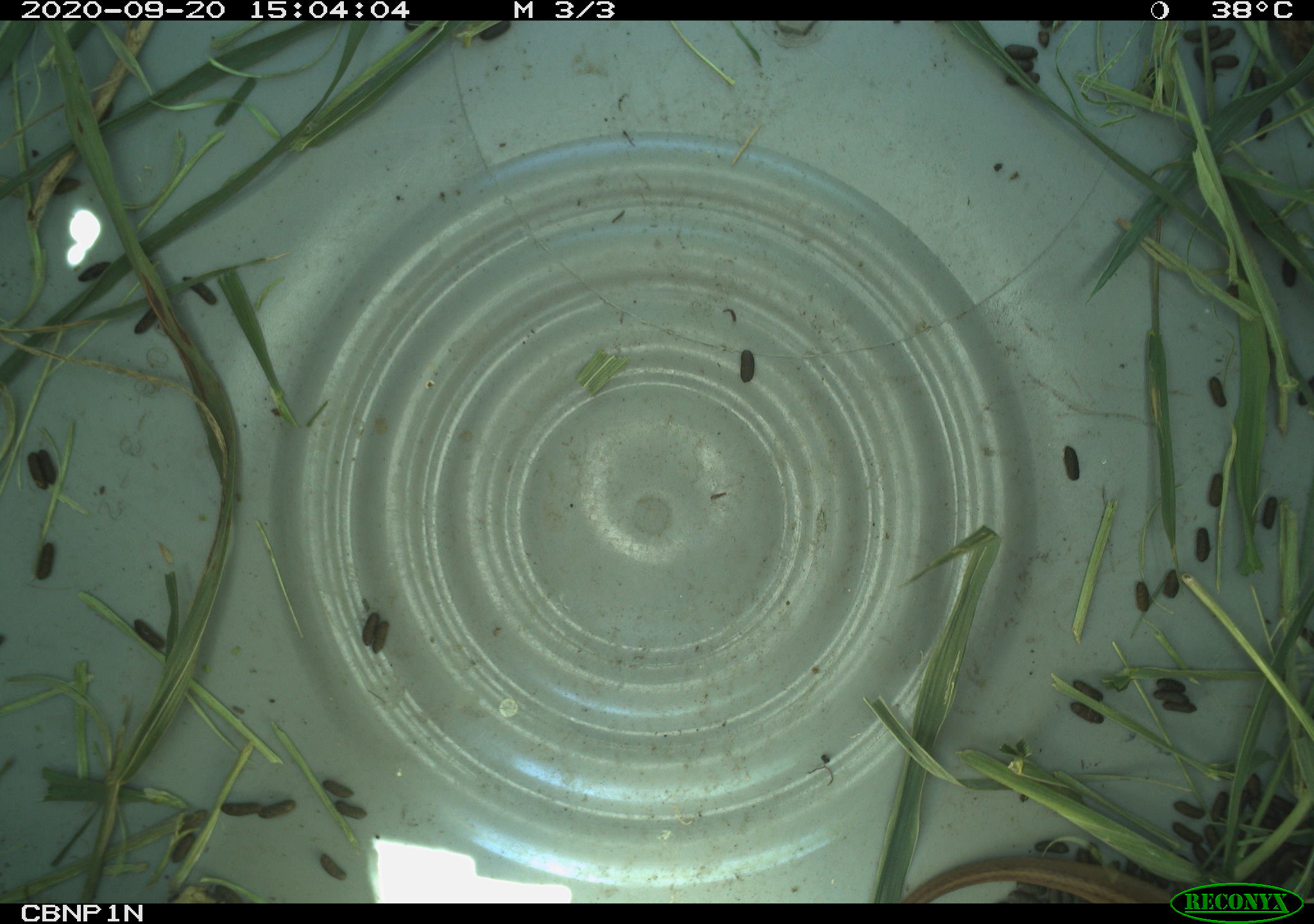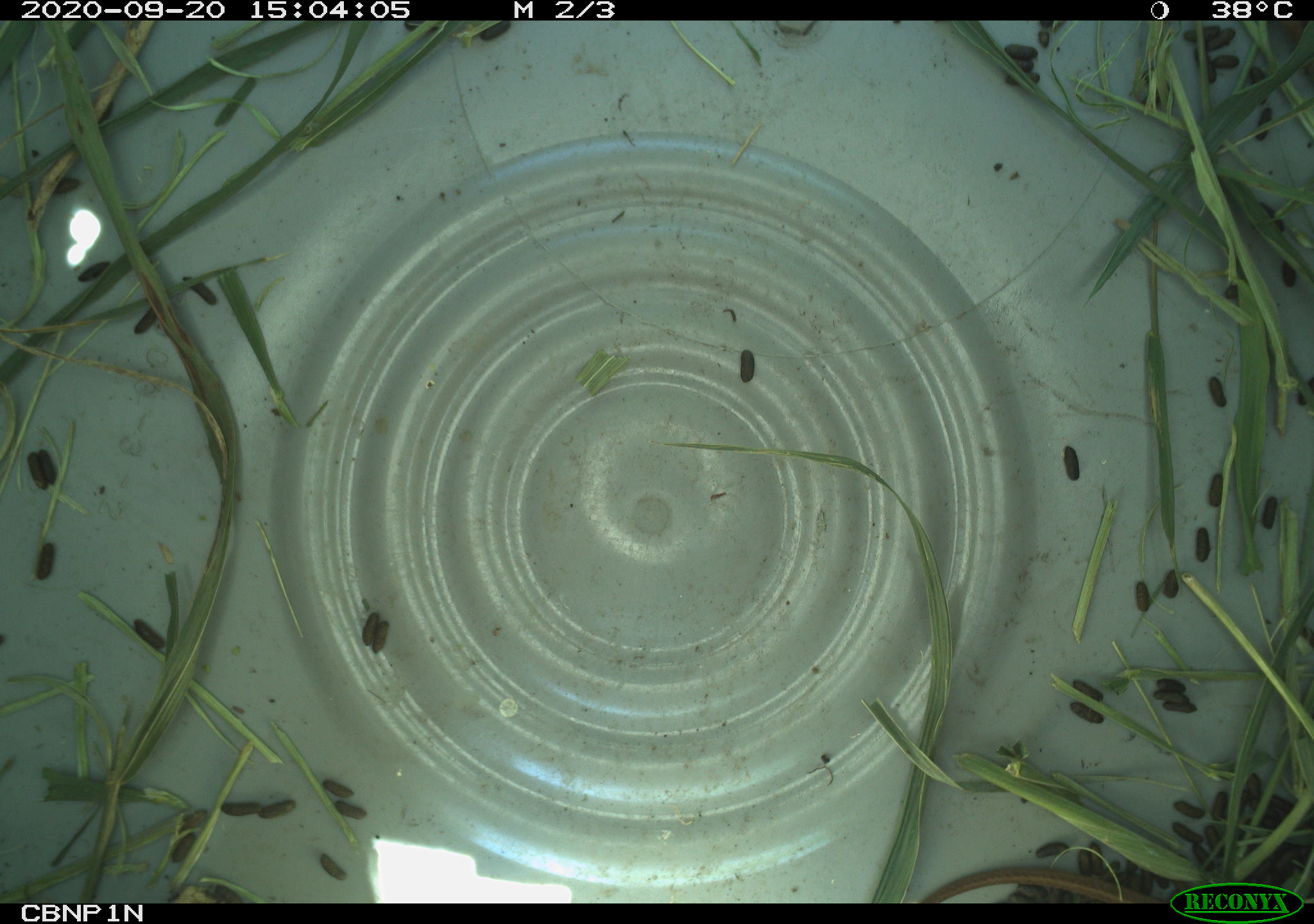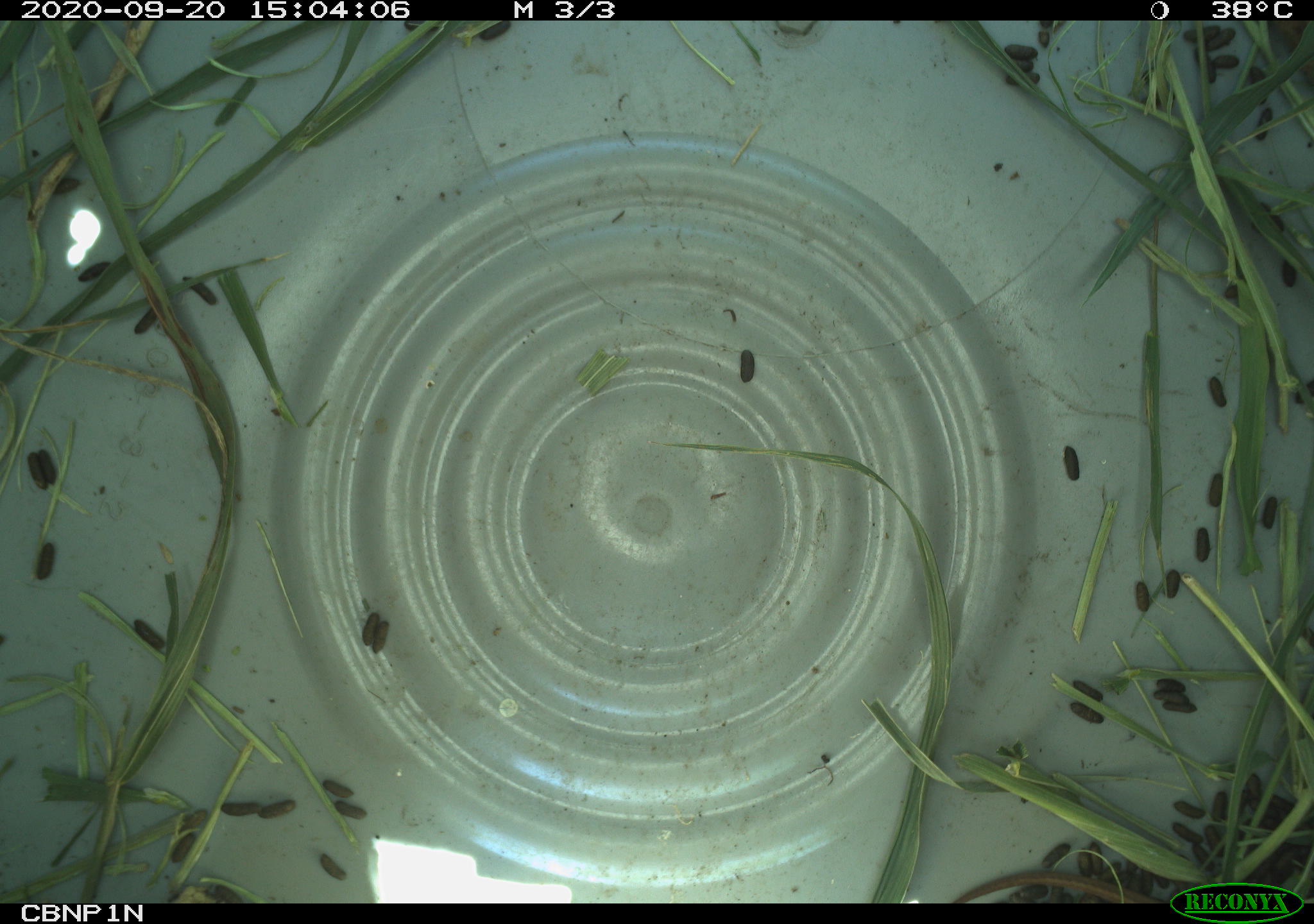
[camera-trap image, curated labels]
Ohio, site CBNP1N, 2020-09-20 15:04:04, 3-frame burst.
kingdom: Animalia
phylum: Chordata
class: Reptilia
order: Squamata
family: Colubridae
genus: Storeria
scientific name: Storeria dekayi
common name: dekay's brownsnake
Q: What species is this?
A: Dekay's brownsnake (Storeria dekayi).